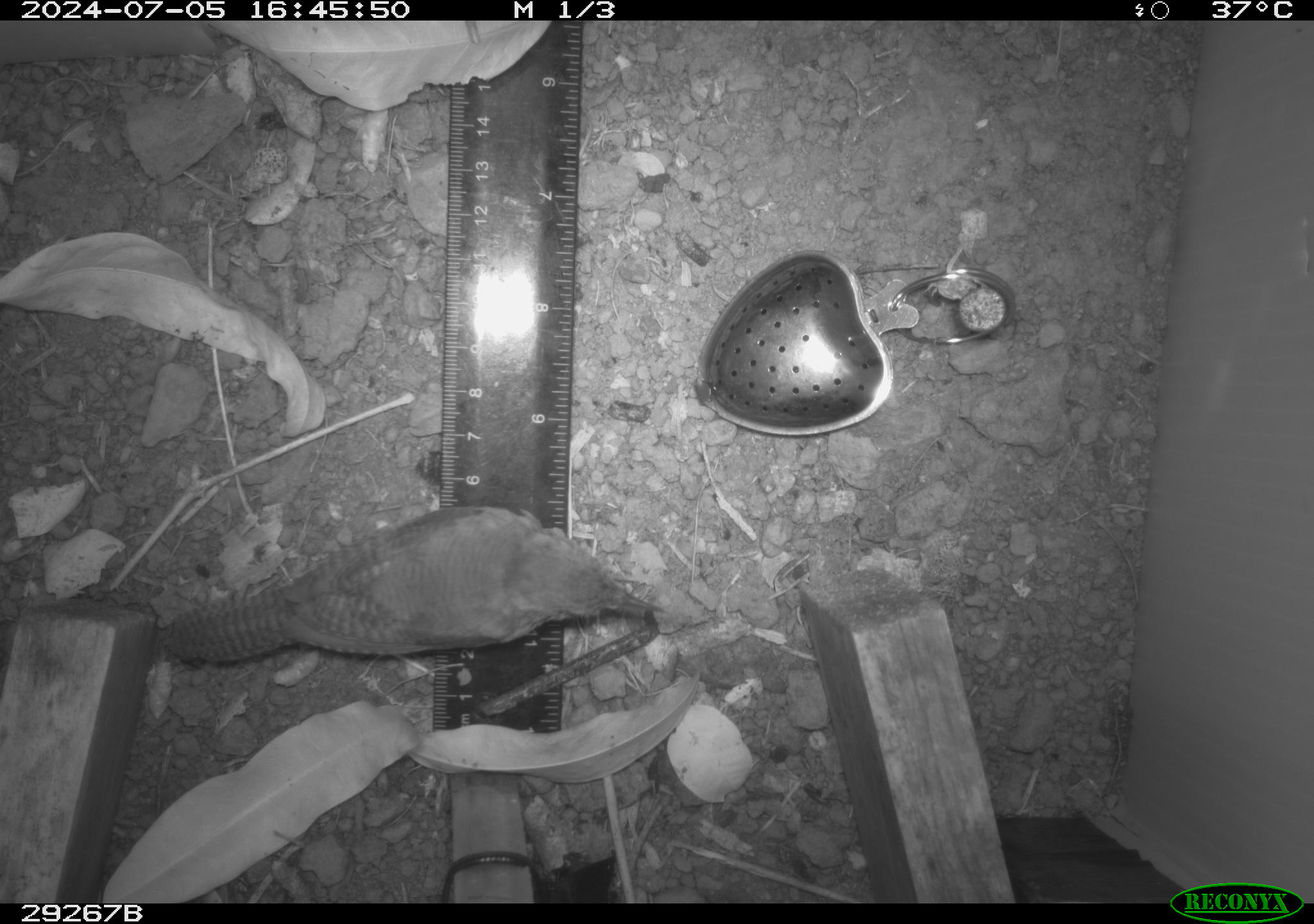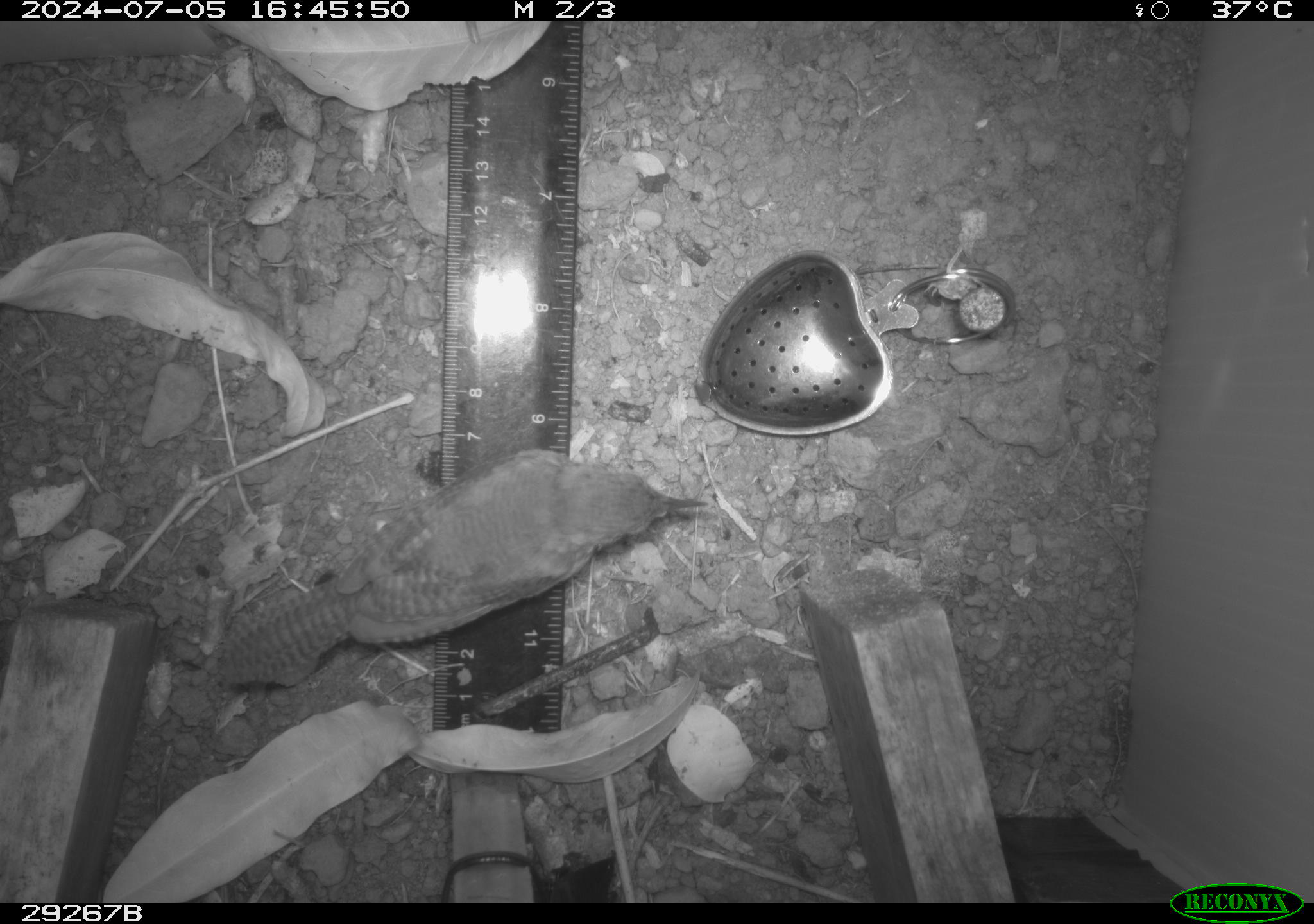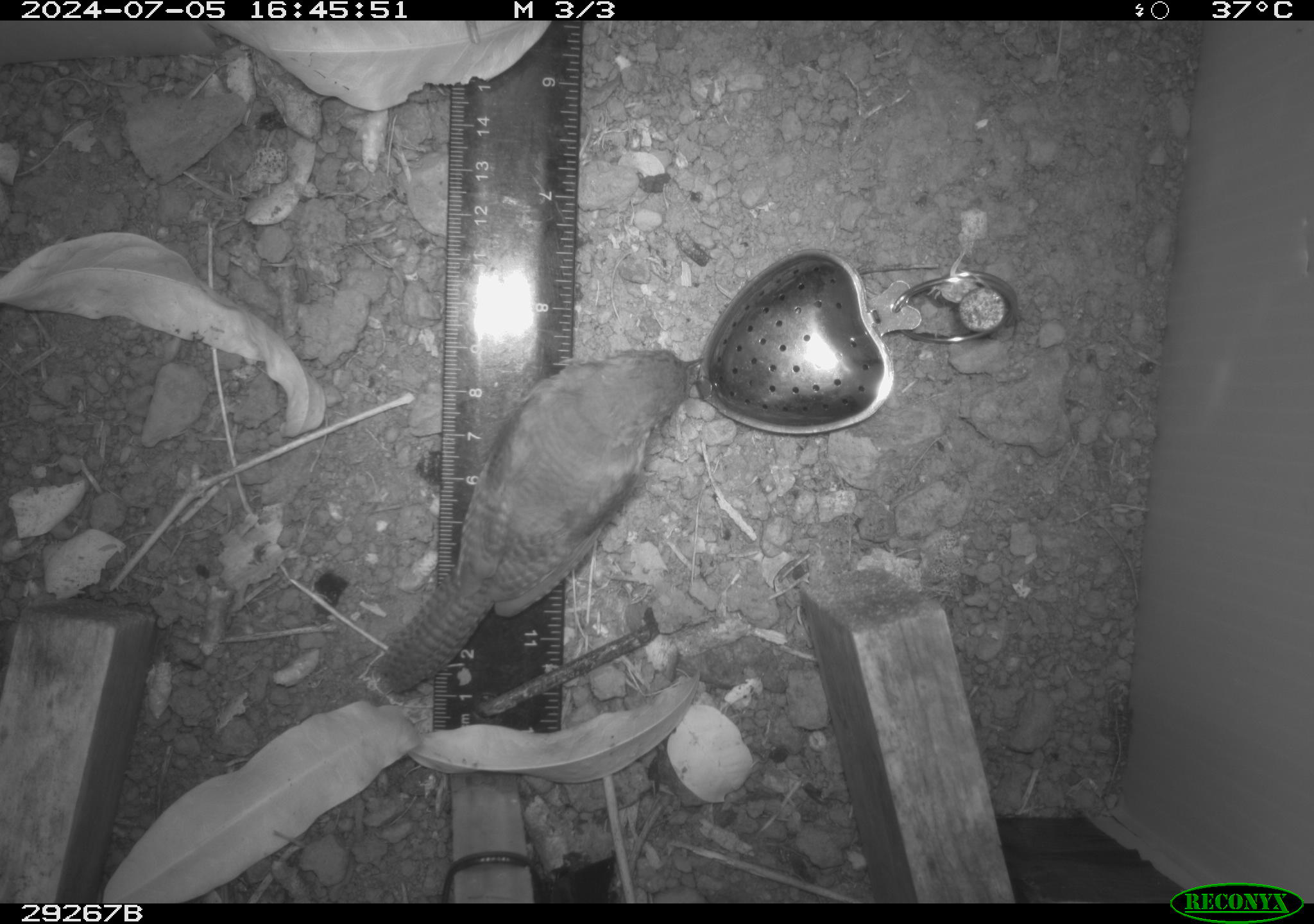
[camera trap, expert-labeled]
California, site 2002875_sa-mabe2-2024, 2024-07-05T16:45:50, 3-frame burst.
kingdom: Animalia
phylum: Chordata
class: Aves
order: Passeriformes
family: Troglodytidae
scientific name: Troglodytidae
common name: wren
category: troglodytidae family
Troglodytidae family (wren) (Troglodytidae).